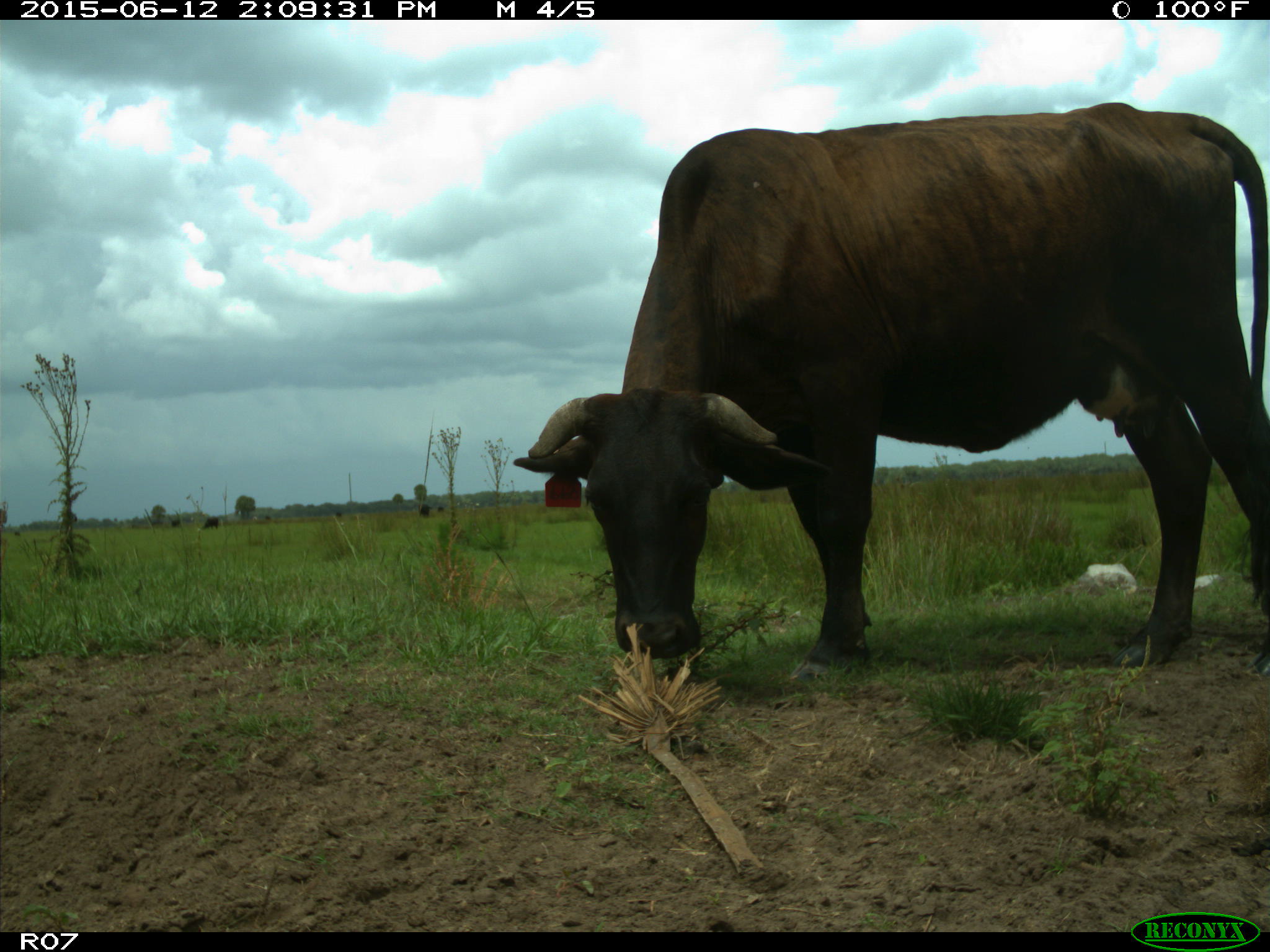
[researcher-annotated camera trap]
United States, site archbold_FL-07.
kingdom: Animalia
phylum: Chordata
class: Mammalia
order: Artiodactyla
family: Bovidae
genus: Bos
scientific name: Bos taurus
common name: domestic cow